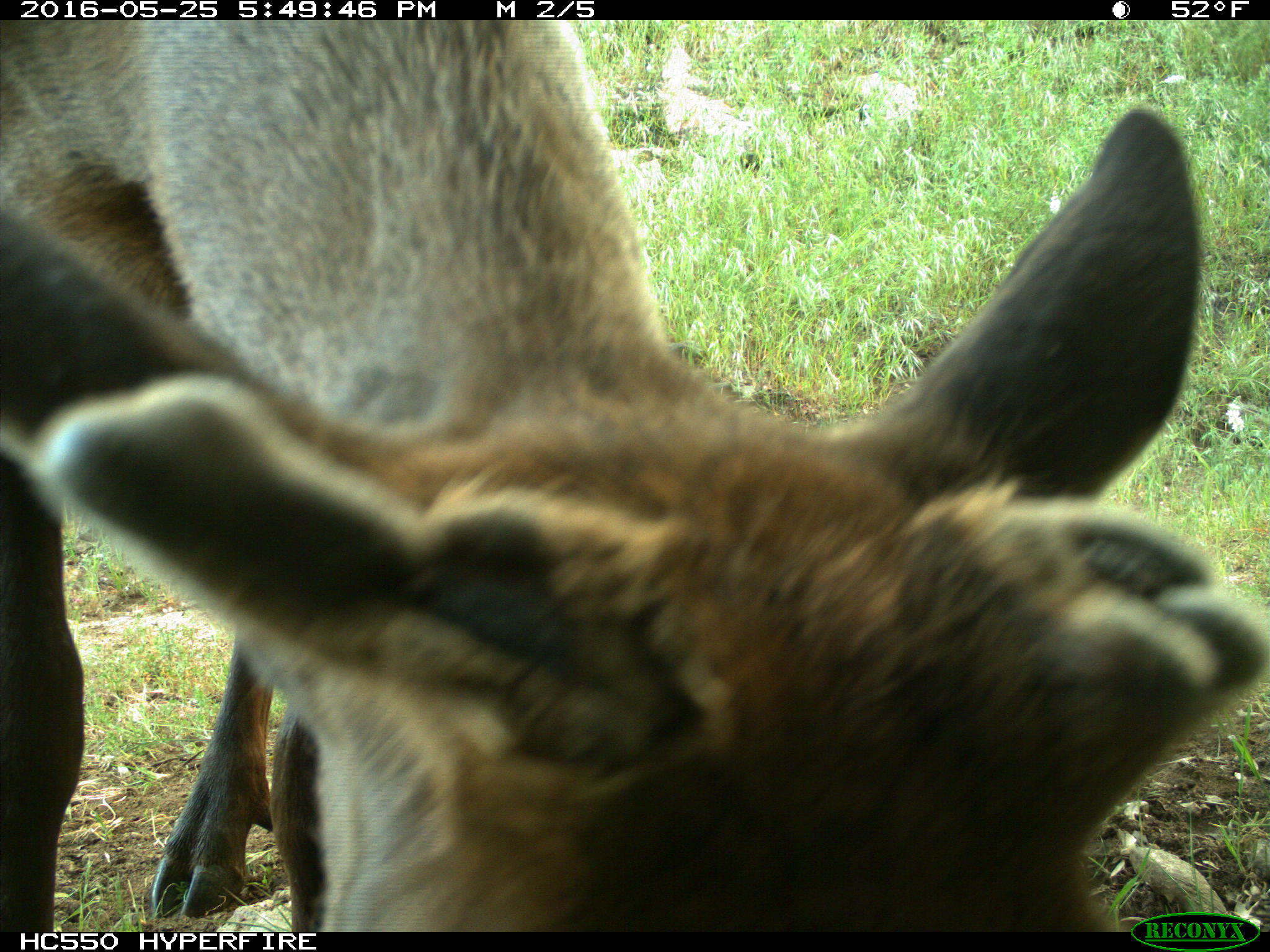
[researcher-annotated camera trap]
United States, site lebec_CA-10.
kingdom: Animalia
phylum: Chordata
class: Mammalia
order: Artiodactyla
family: Cervidae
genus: Cervus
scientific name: Cervus canadensis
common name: elk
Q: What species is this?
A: Cervus canadensis (elk).